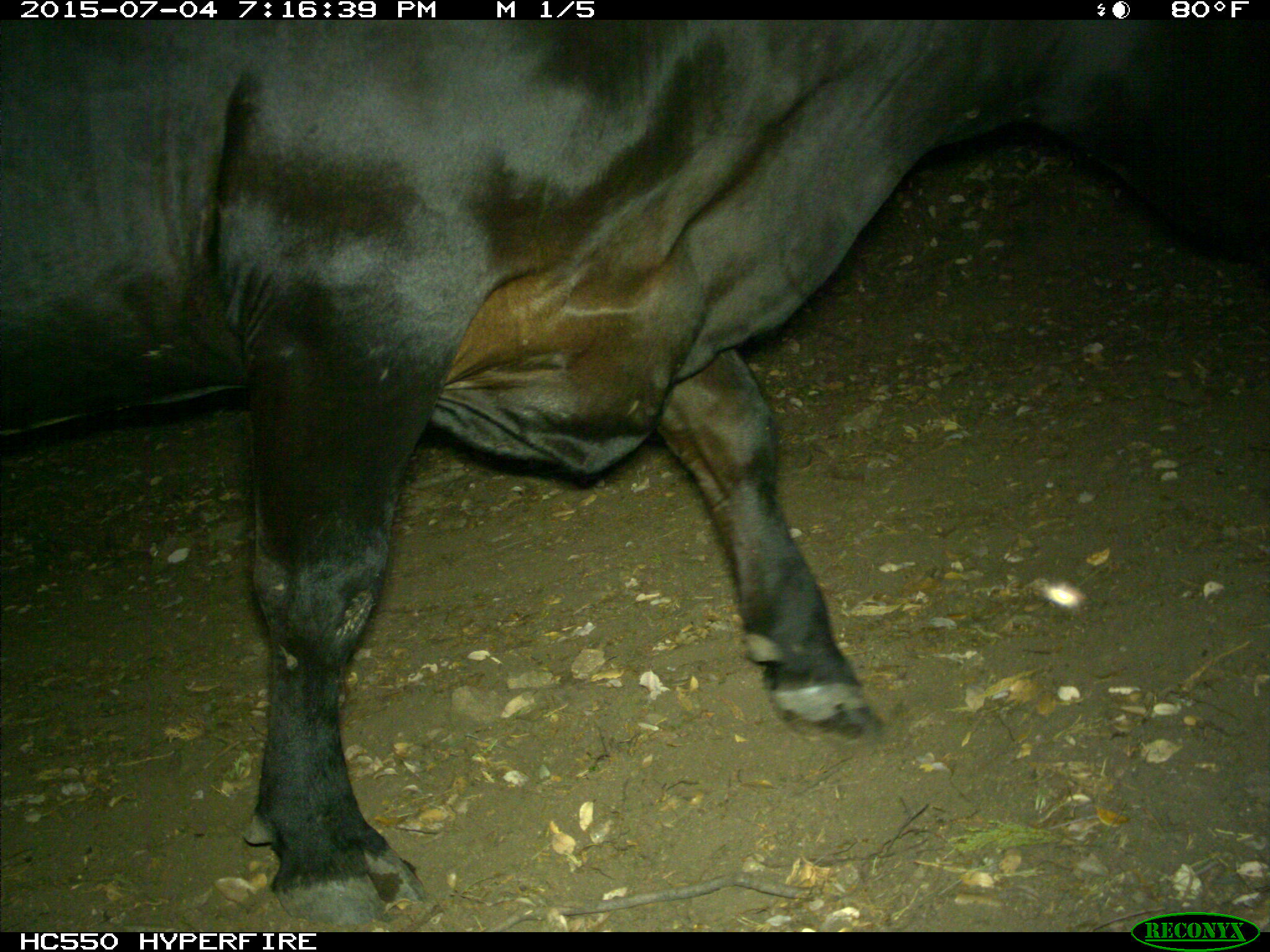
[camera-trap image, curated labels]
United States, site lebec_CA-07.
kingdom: Animalia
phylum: Chordata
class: Mammalia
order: Artiodactyla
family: Bovidae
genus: Bos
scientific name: Bos taurus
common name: domestic cow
Bos taurus (domestic cow).